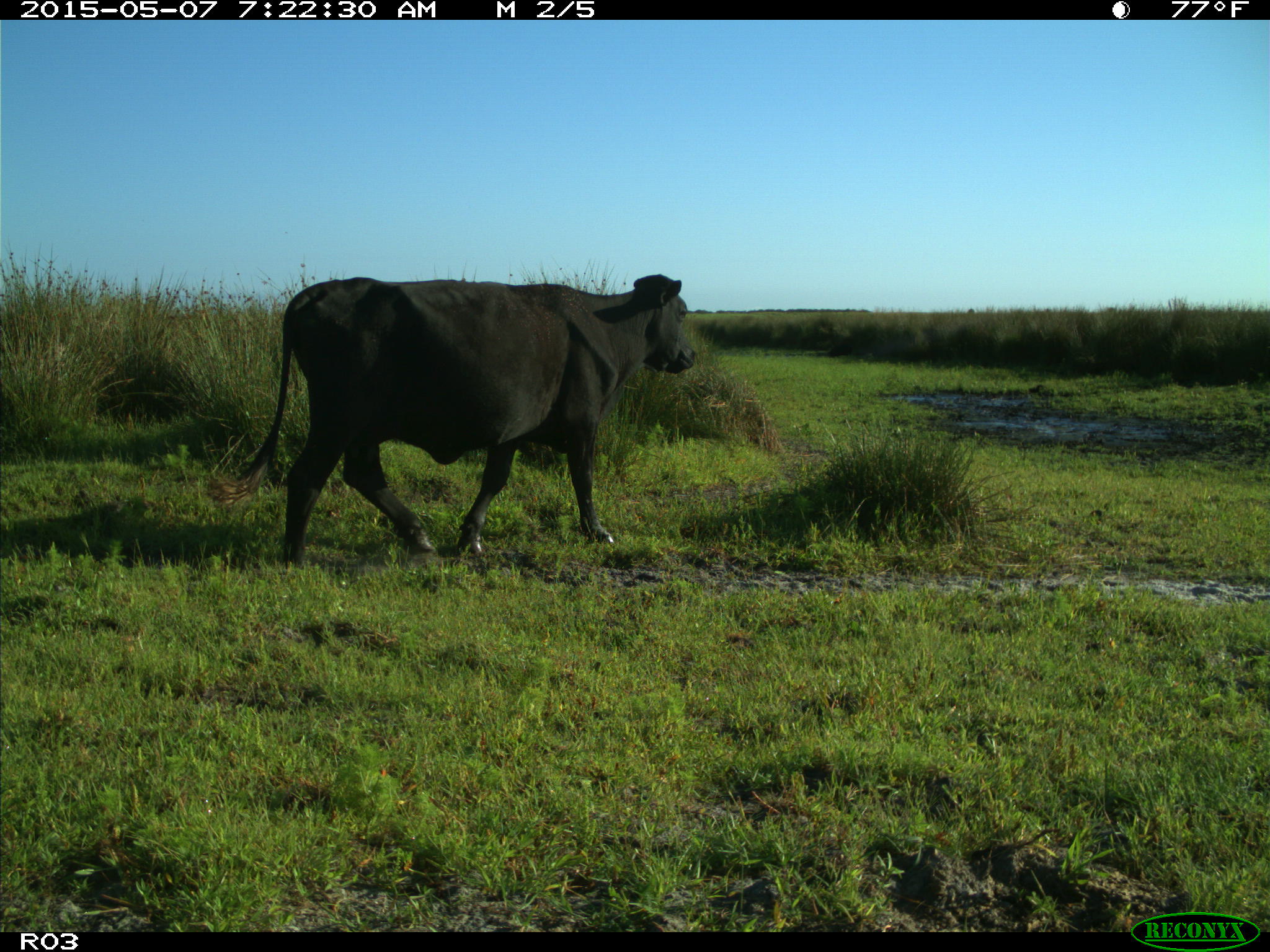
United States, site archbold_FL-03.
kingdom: Animalia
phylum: Chordata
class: Mammalia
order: Artiodactyla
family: Bovidae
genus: Bos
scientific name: Bos taurus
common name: domestic cow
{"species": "Bos taurus (domestic cow)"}